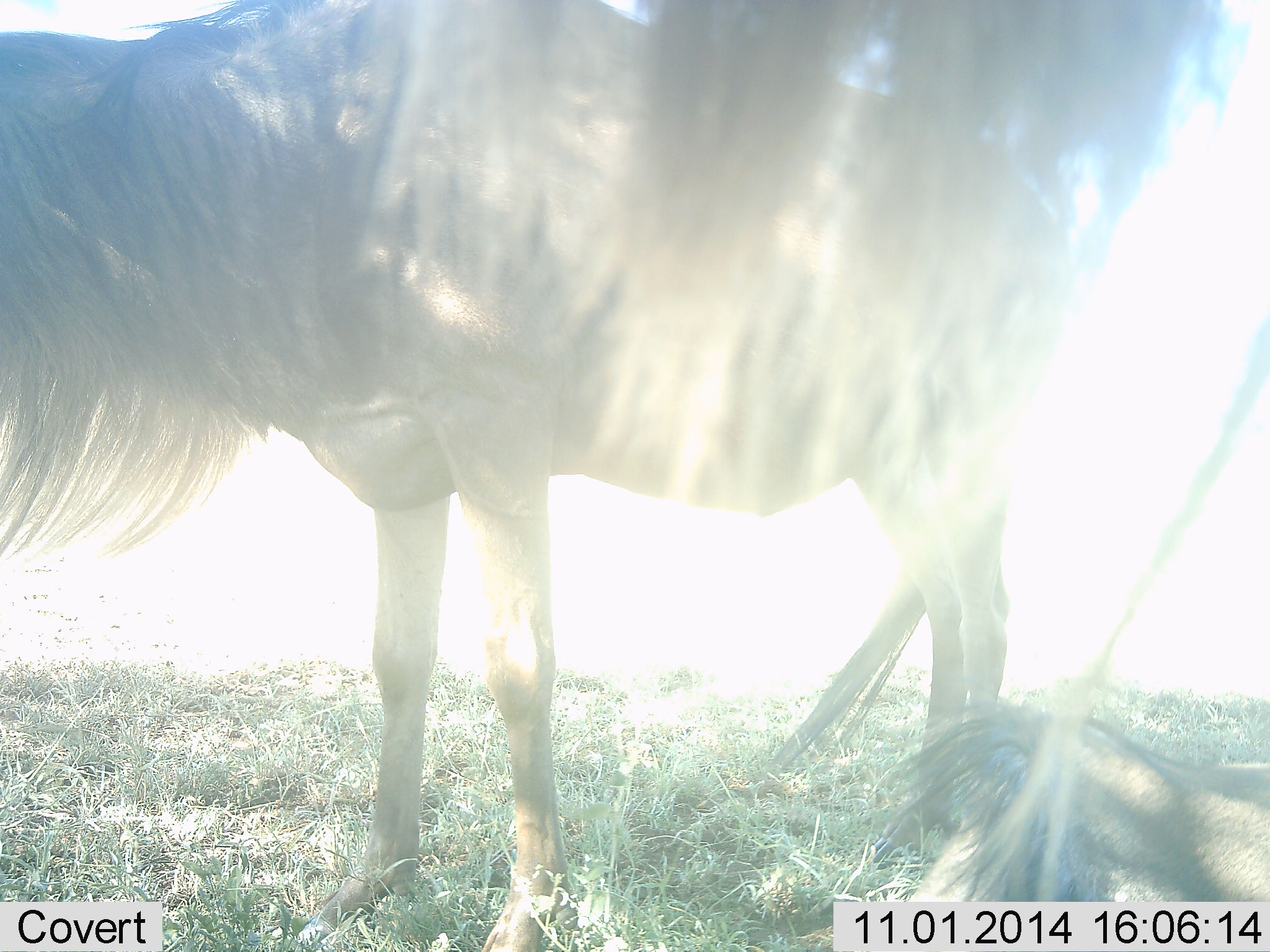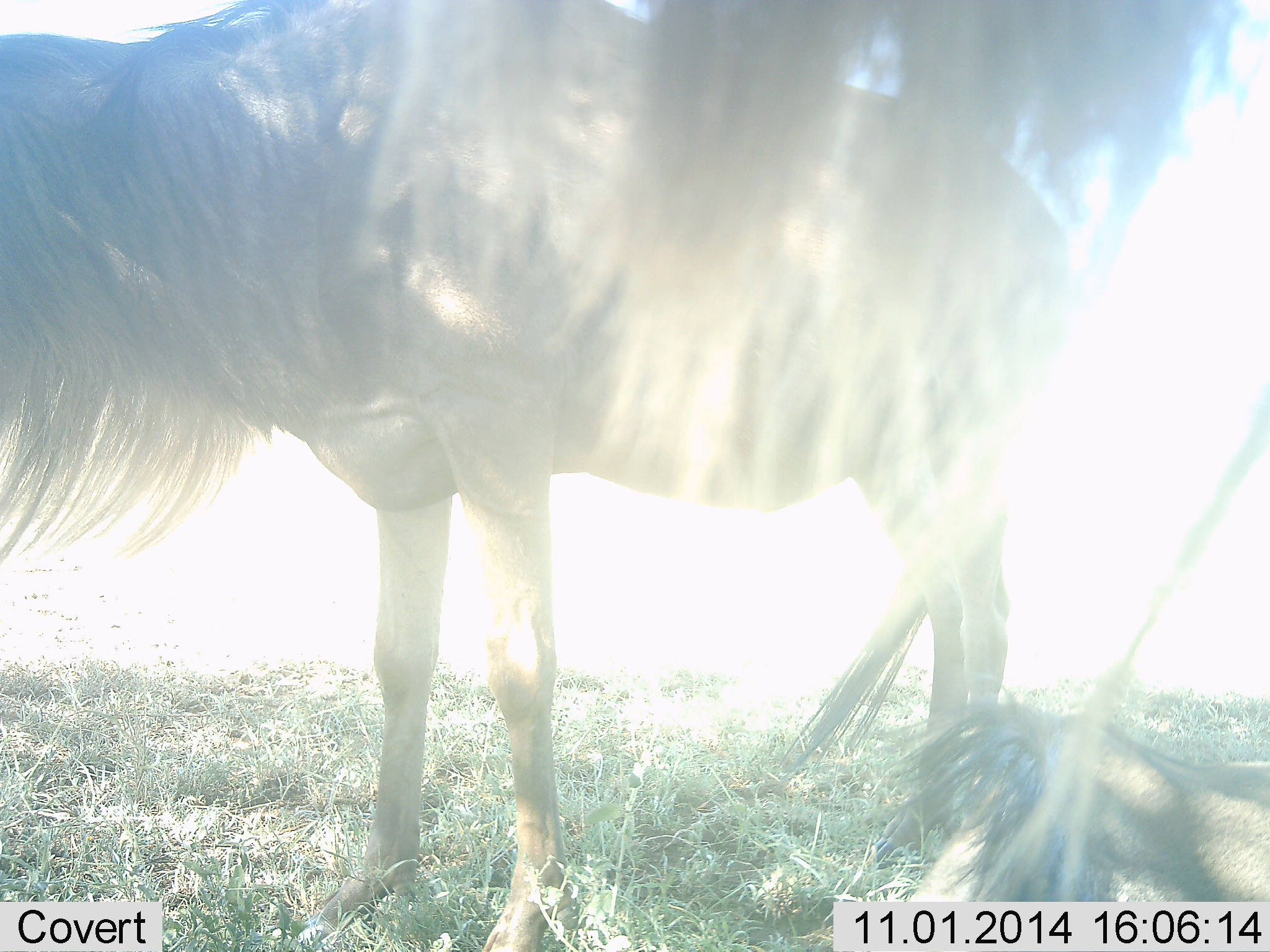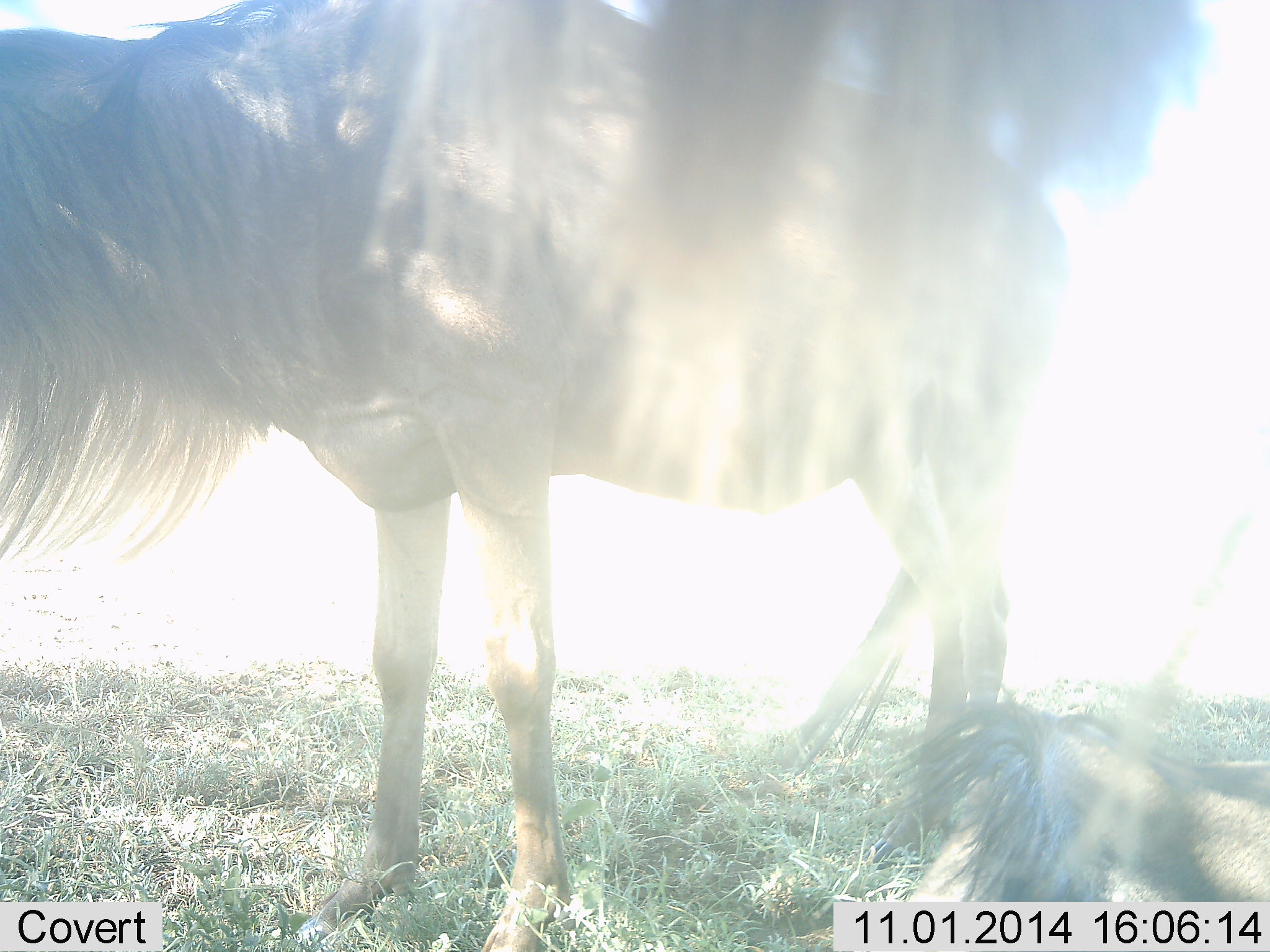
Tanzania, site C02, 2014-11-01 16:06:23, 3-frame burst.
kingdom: Animalia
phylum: Chordata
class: Mammalia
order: Artiodactyla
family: Bovidae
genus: Connochaetes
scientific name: Connochaetes taurinus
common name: blue wildebeest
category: wildebeest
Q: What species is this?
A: Wildebeest (blue wildebeest) (Connochaetes taurinus).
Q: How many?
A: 3.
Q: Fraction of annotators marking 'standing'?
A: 90%.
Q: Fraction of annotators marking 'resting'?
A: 60%.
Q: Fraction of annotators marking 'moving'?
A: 0%.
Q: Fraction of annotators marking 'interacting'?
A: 0%.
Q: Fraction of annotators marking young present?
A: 0%.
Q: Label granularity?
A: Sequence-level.